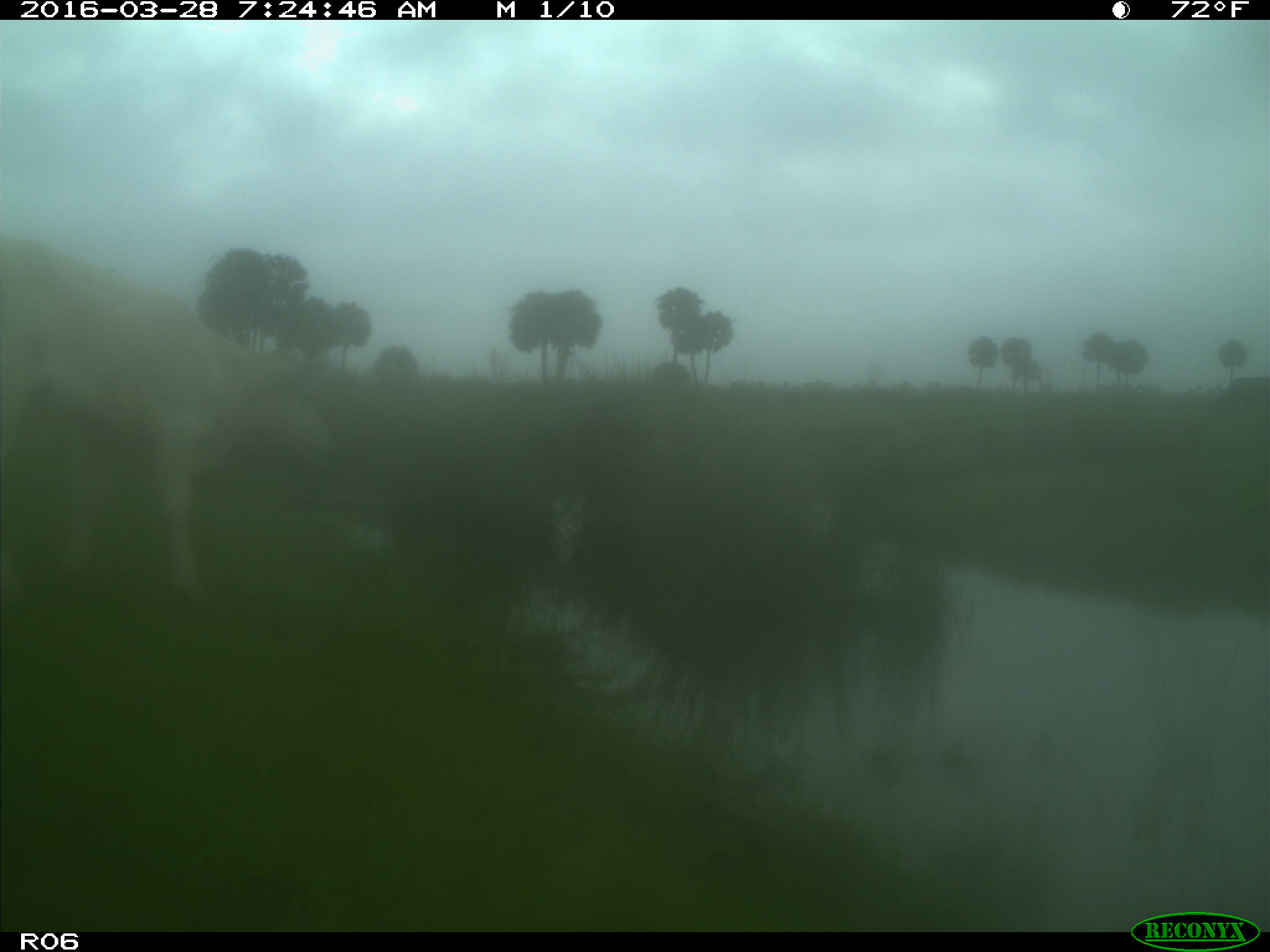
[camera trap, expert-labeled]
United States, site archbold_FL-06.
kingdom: Animalia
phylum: Chordata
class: Mammalia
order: Artiodactyla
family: Bovidae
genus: Bos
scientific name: Bos taurus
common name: domestic cow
Bos taurus (domestic cow).